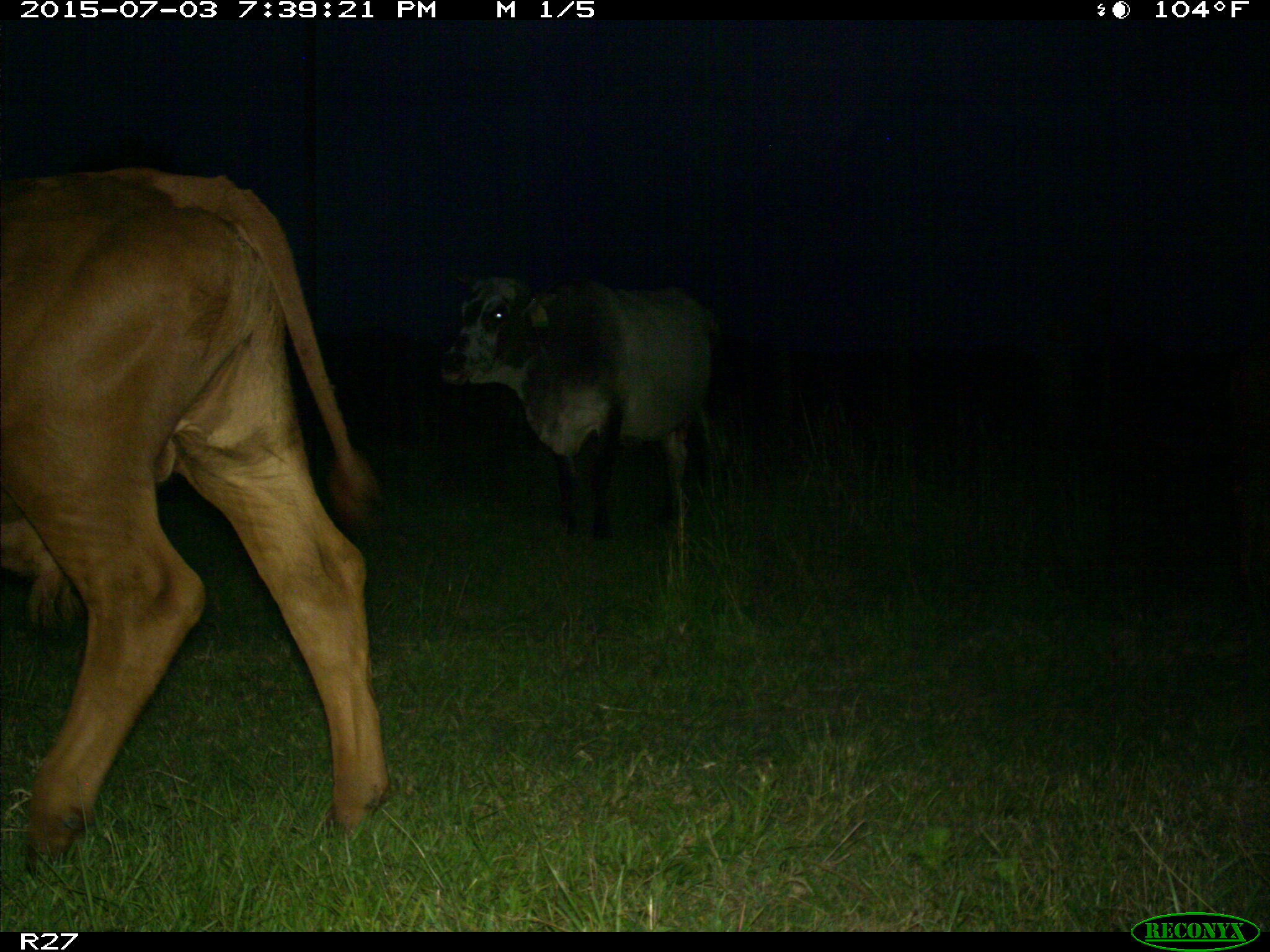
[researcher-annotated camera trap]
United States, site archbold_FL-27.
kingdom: Animalia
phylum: Chordata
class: Mammalia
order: Artiodactyla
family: Bovidae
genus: Bos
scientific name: Bos taurus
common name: domestic cow